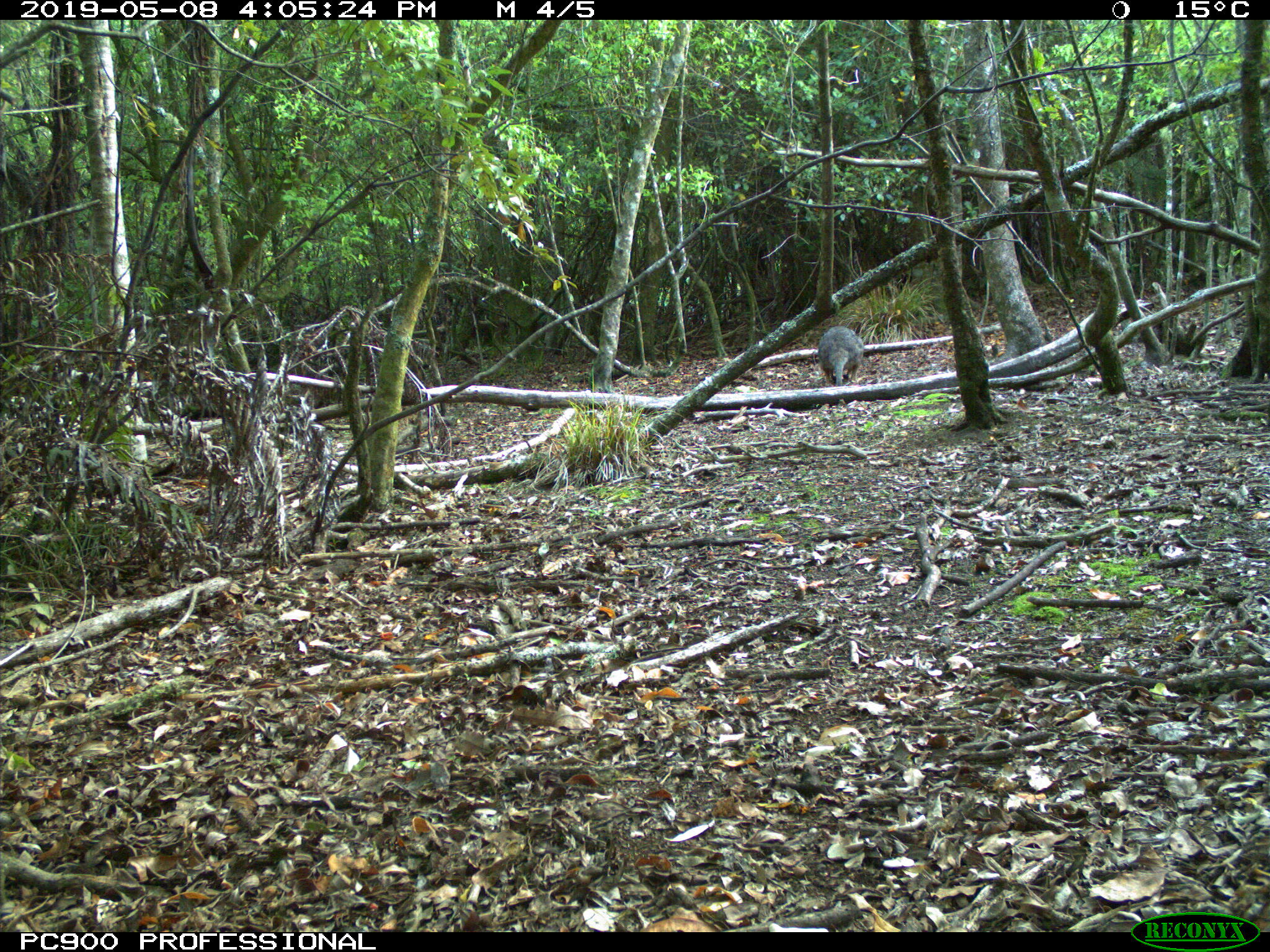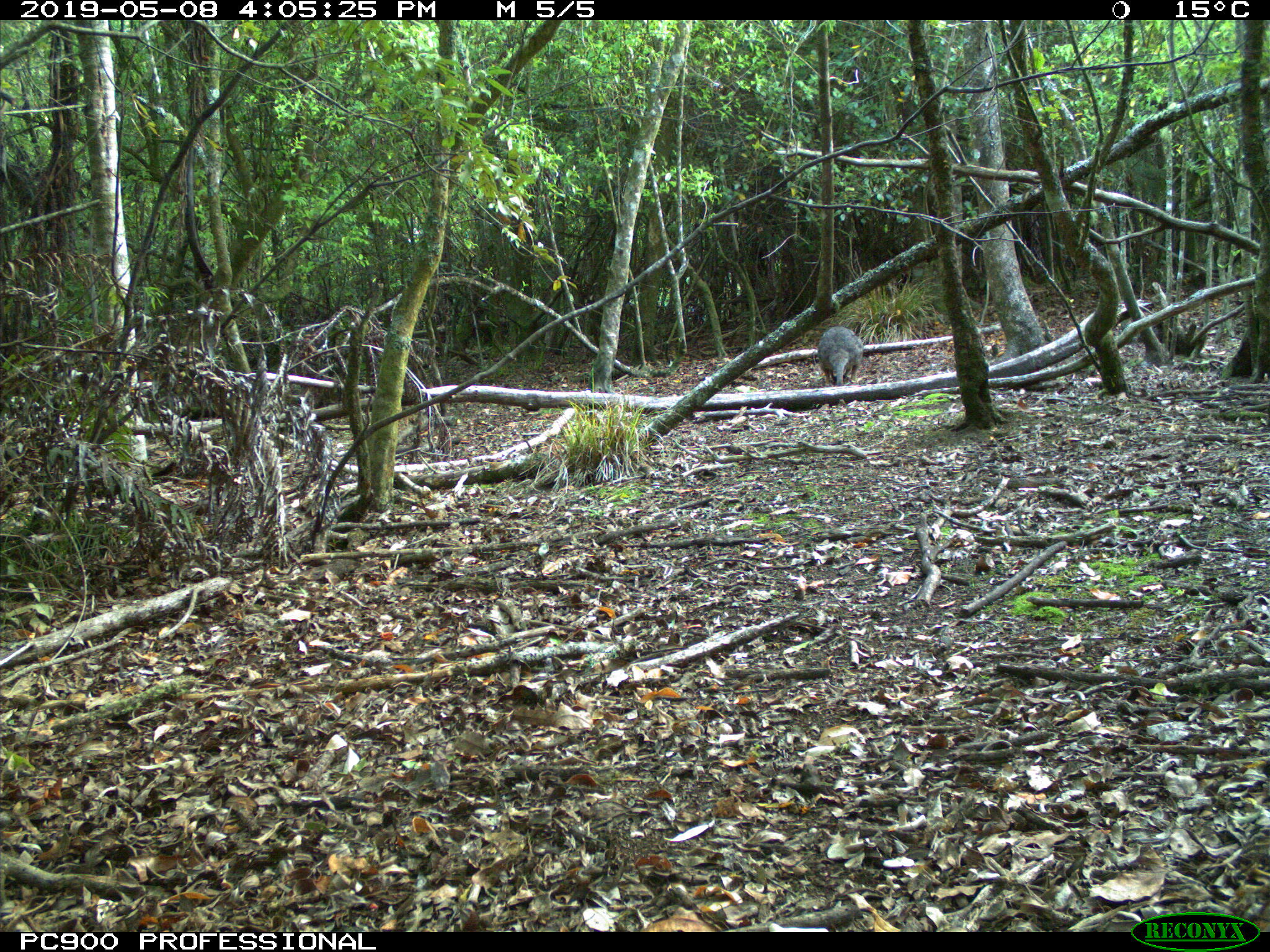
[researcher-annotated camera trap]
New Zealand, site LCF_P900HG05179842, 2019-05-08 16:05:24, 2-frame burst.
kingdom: Animalia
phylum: Chordata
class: Mammalia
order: Diprotodontia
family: Macropodidae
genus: Notamacropus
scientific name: Notamacropus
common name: wallaby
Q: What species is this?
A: Wallaby (Notamacropus).